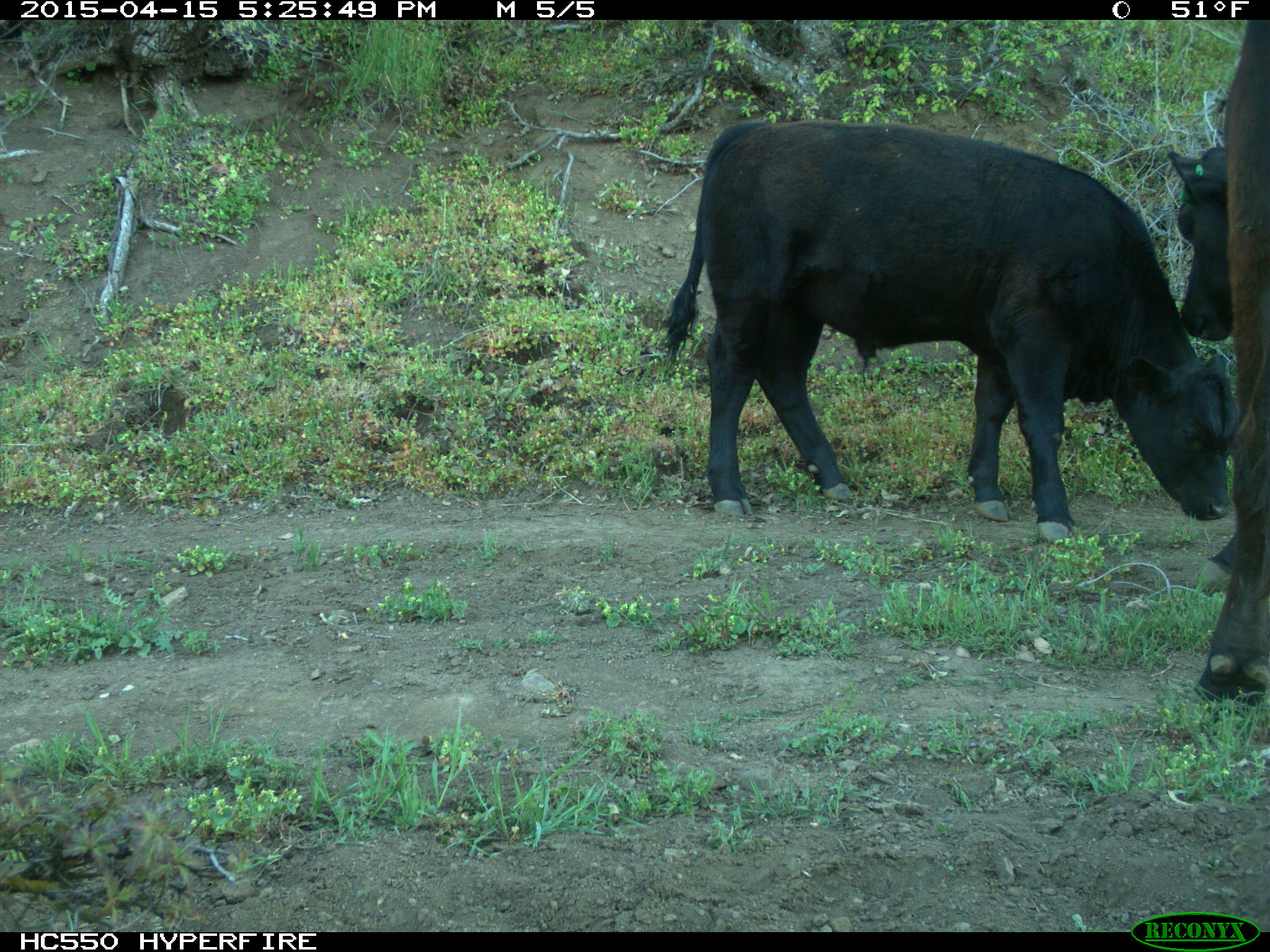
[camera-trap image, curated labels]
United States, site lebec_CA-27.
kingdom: Animalia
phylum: Chordata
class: Mammalia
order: Artiodactyla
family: Bovidae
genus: Bos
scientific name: Bos taurus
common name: domestic cow